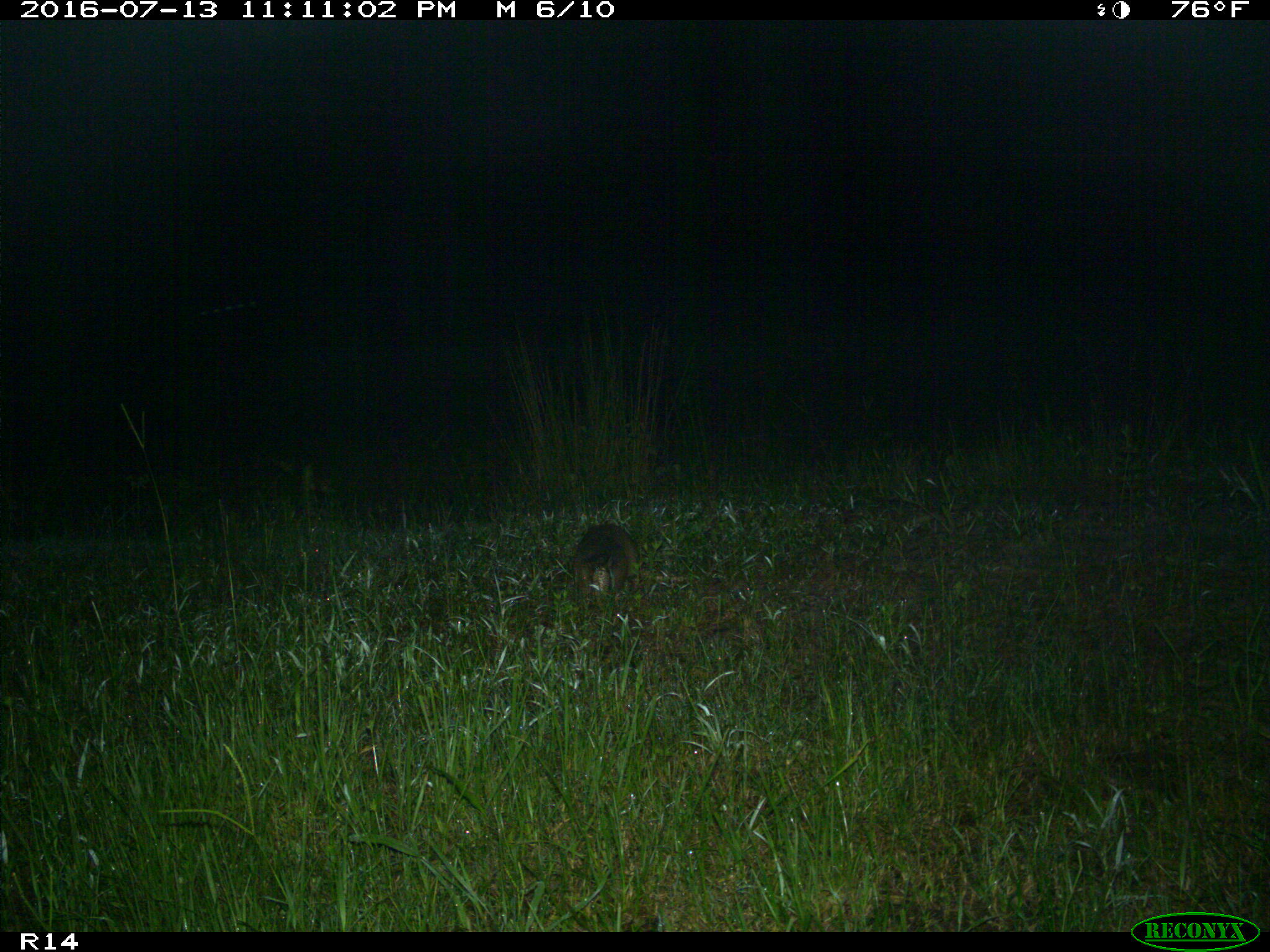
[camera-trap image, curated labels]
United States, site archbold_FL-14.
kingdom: Animalia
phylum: Chordata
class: Mammalia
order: Cingulata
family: Dasypodidae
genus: Dasypus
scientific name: Dasypus novemcinctus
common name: nine-banded armadillo